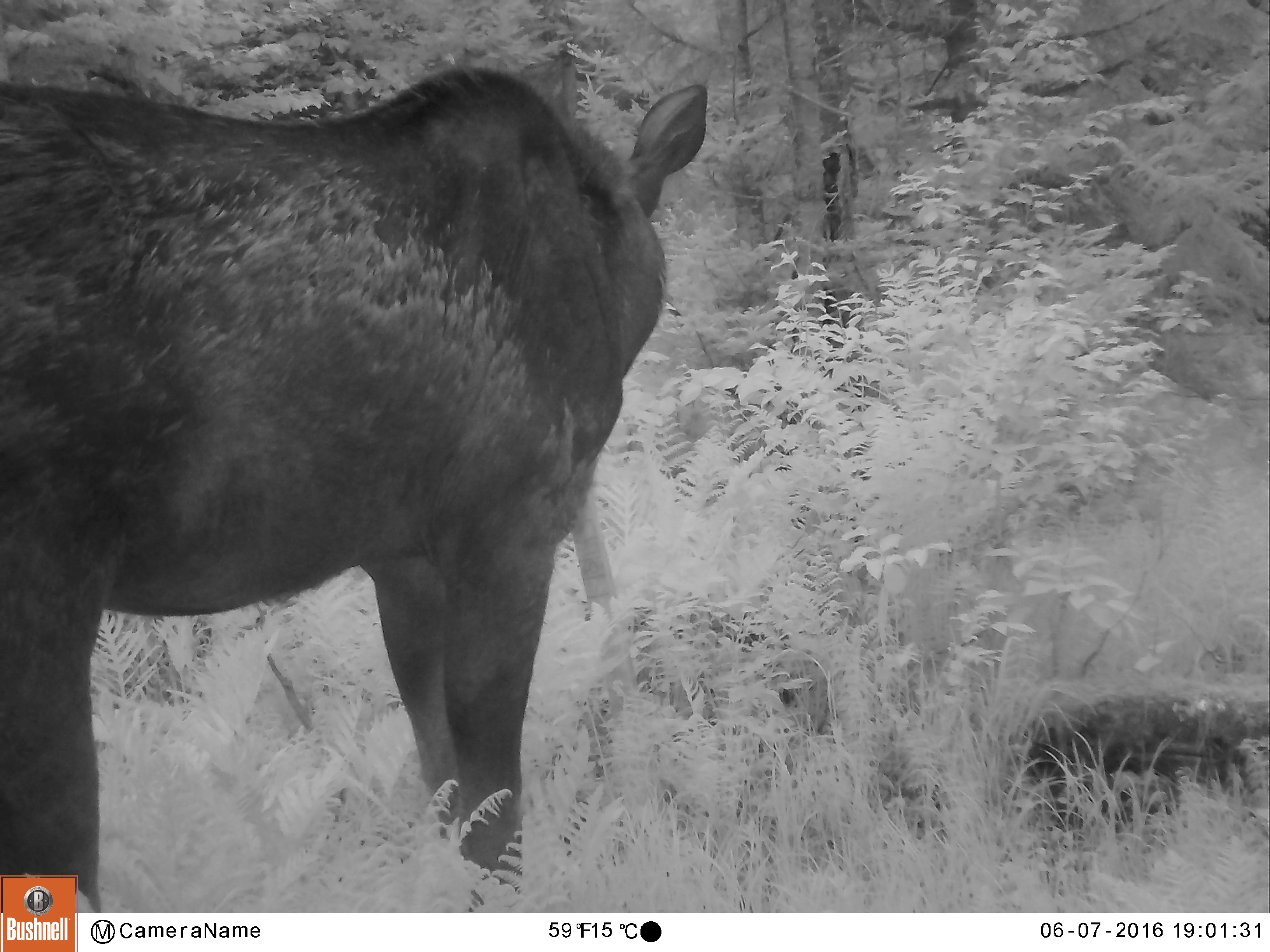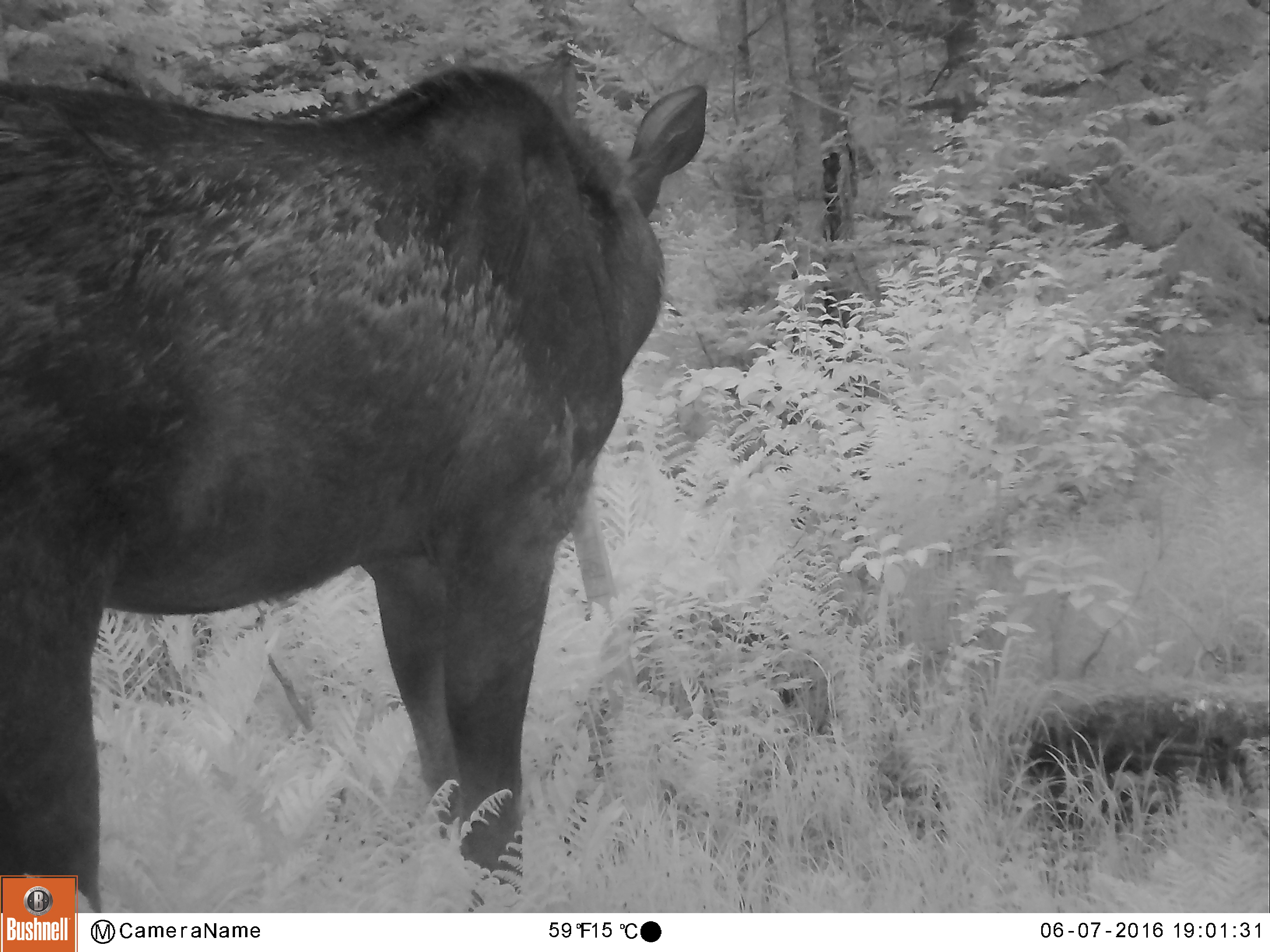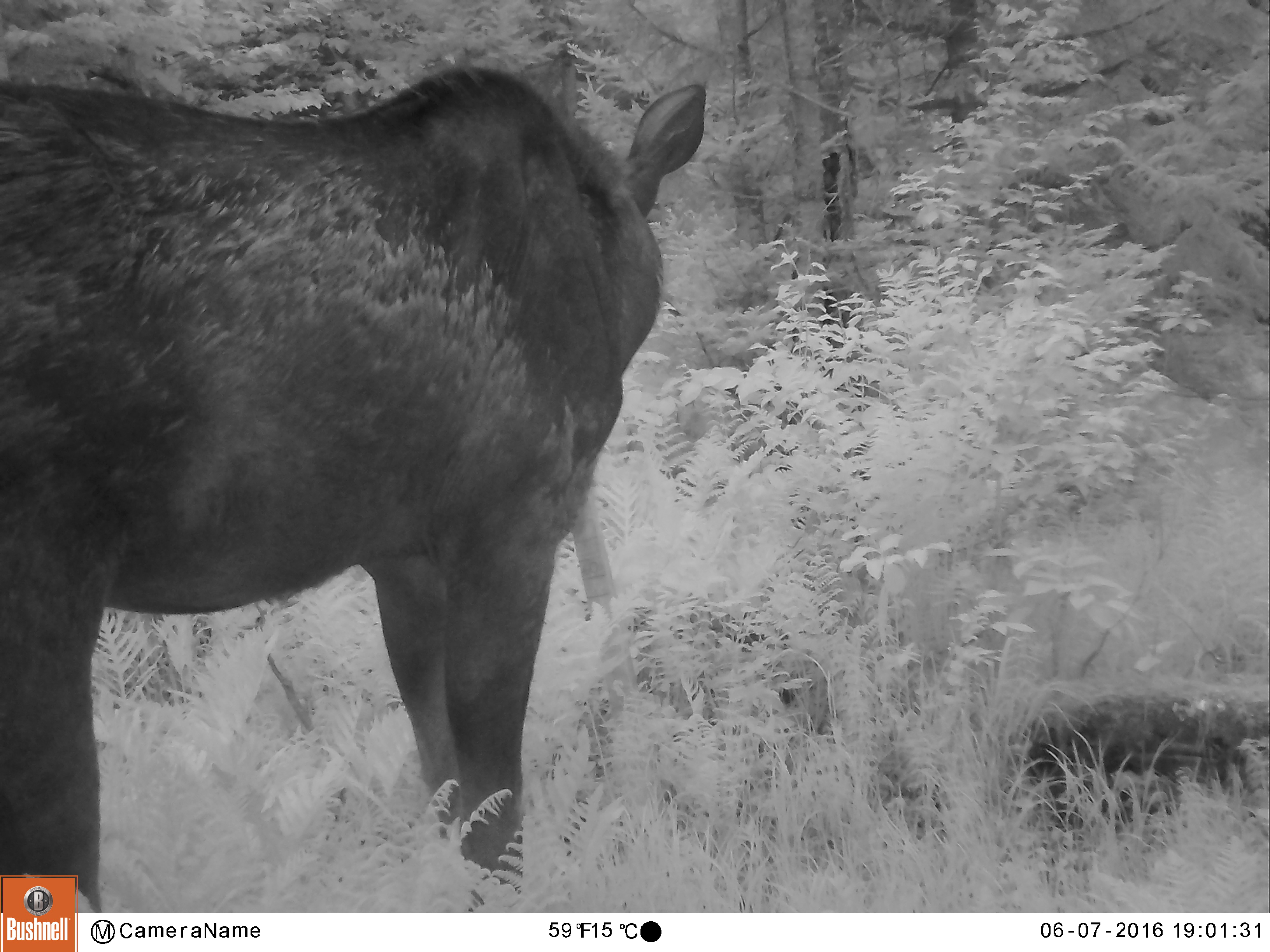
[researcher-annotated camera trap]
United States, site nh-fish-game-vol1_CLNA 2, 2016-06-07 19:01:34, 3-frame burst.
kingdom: Animalia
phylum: Chordata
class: Mammalia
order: Artiodactyla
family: Cervidae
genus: Alces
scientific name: Alces alces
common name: moose